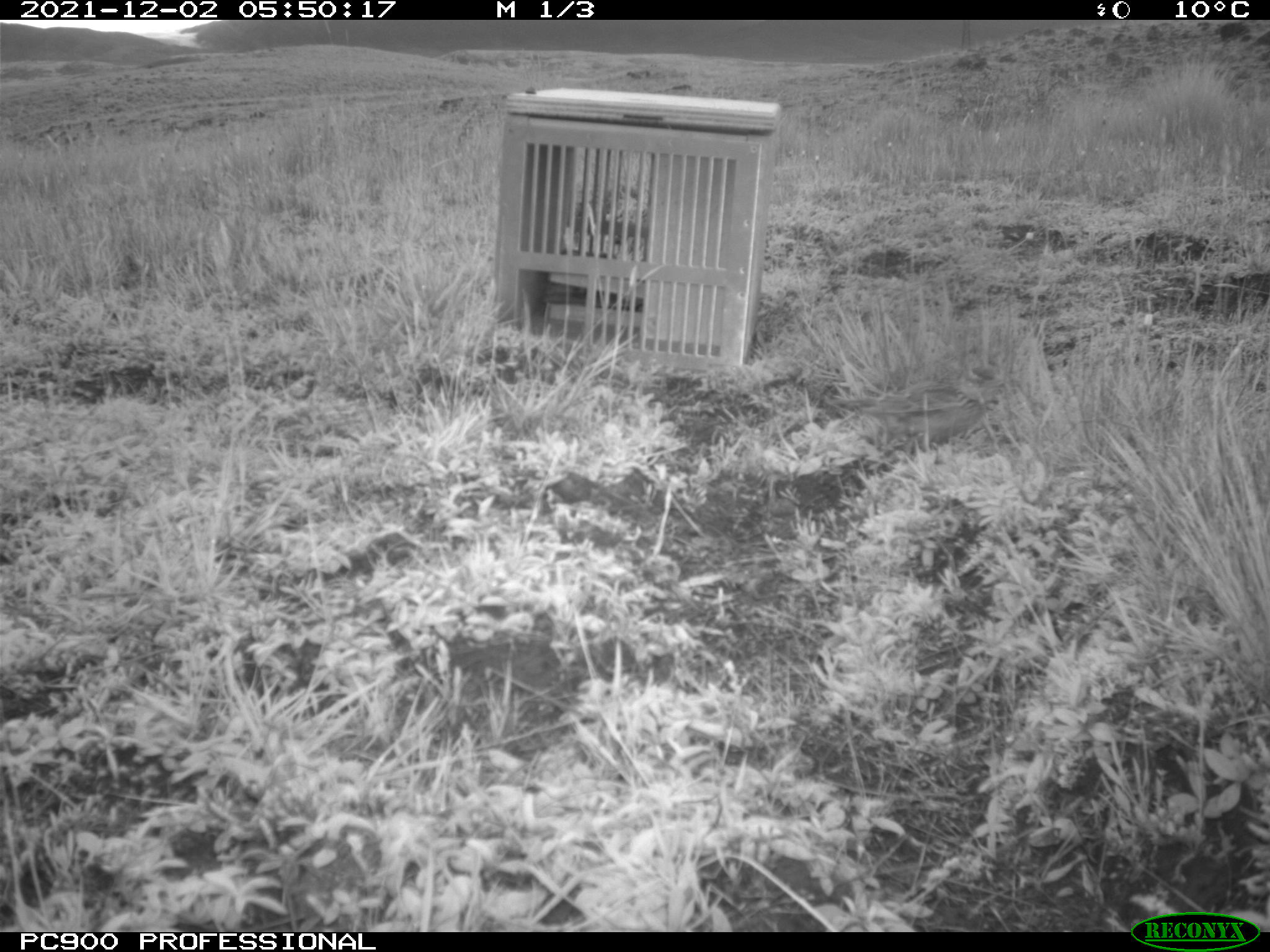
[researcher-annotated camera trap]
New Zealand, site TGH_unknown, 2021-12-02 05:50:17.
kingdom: Animalia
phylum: Chordata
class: Aves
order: Passeriformes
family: Motacillidae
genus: Anthus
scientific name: Anthus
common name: pipit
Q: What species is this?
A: Pipit (Anthus).